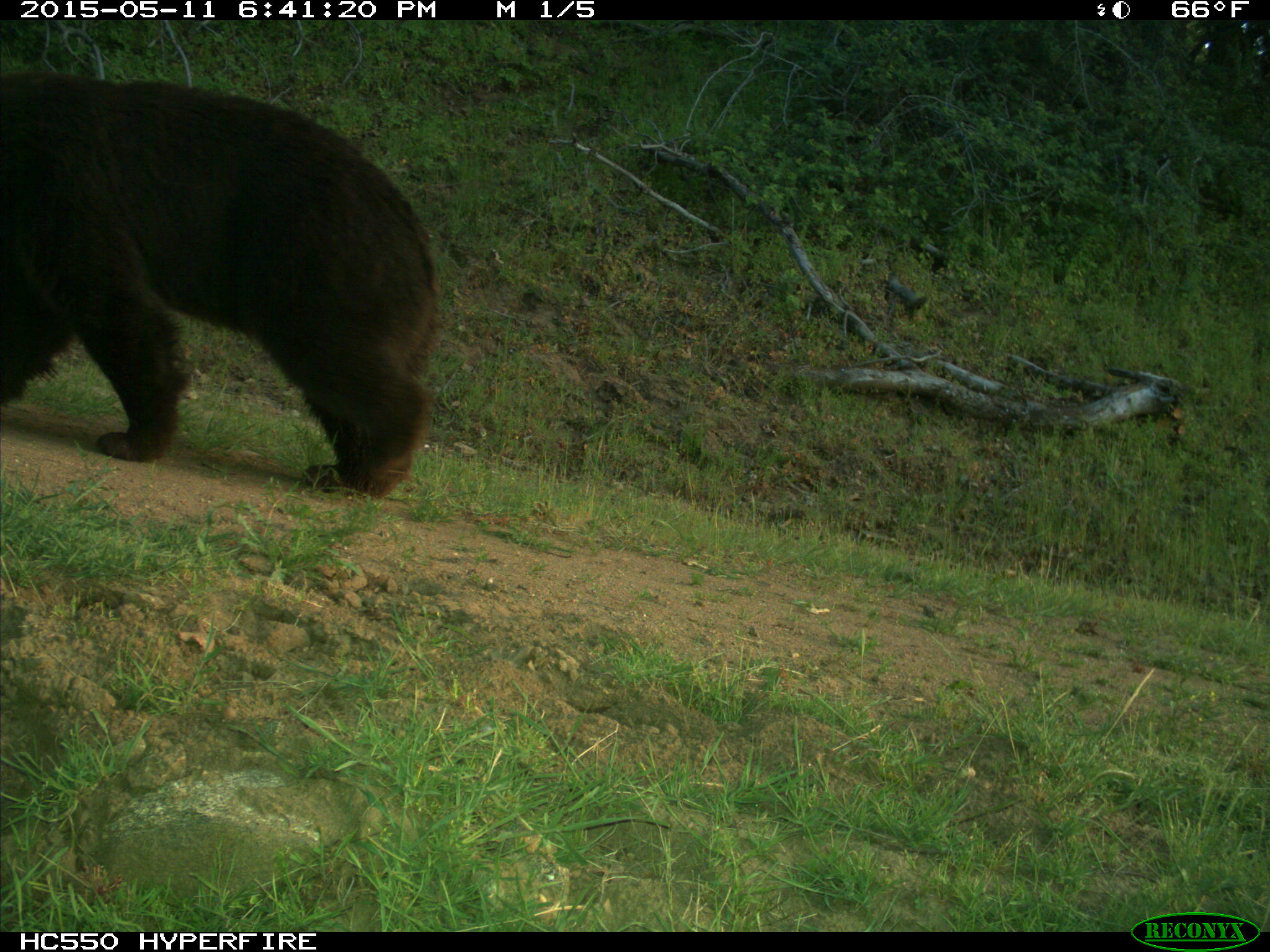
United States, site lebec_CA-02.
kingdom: Animalia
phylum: Chordata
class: Mammalia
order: Carnivora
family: Ursidae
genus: Ursus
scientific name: Ursus americanus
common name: american black bear